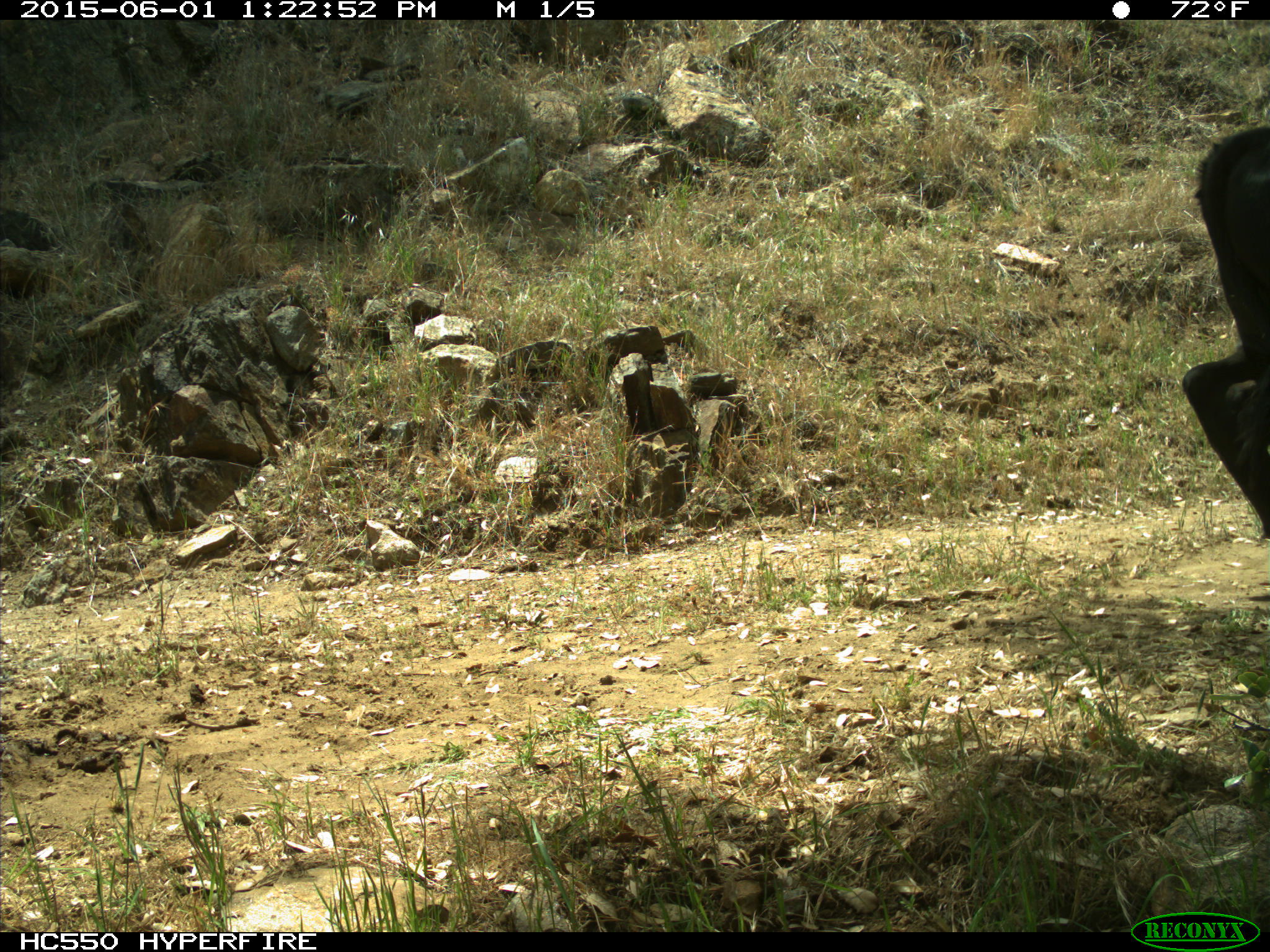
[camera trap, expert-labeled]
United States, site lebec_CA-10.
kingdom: Animalia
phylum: Chordata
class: Mammalia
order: Artiodactyla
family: Bovidae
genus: Bos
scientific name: Bos taurus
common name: domestic cow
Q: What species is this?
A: Bos taurus (domestic cow).